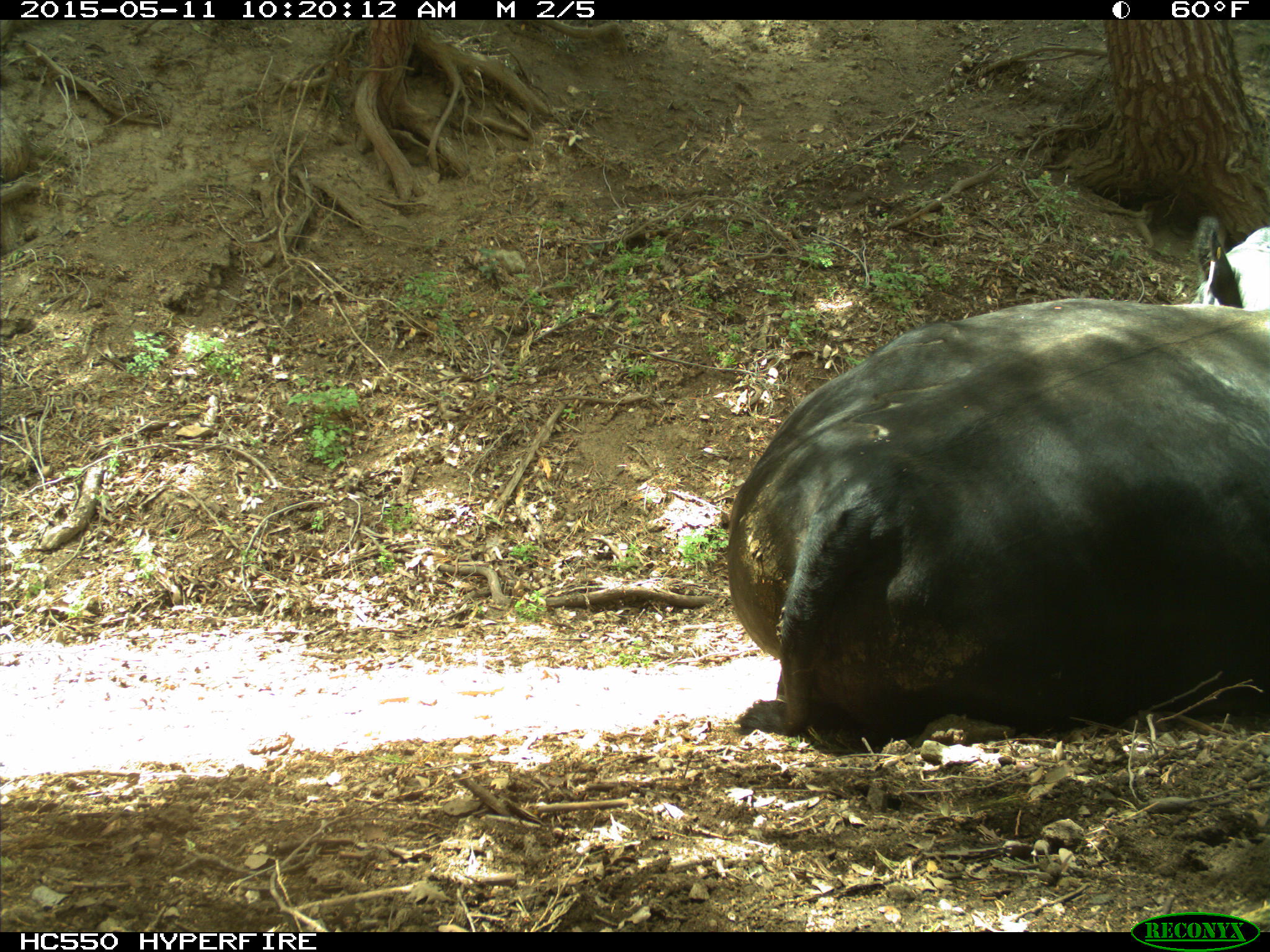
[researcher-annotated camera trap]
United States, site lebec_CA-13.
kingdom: Animalia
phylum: Chordata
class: Mammalia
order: Artiodactyla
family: Bovidae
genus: Bos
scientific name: Bos taurus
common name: domestic cow